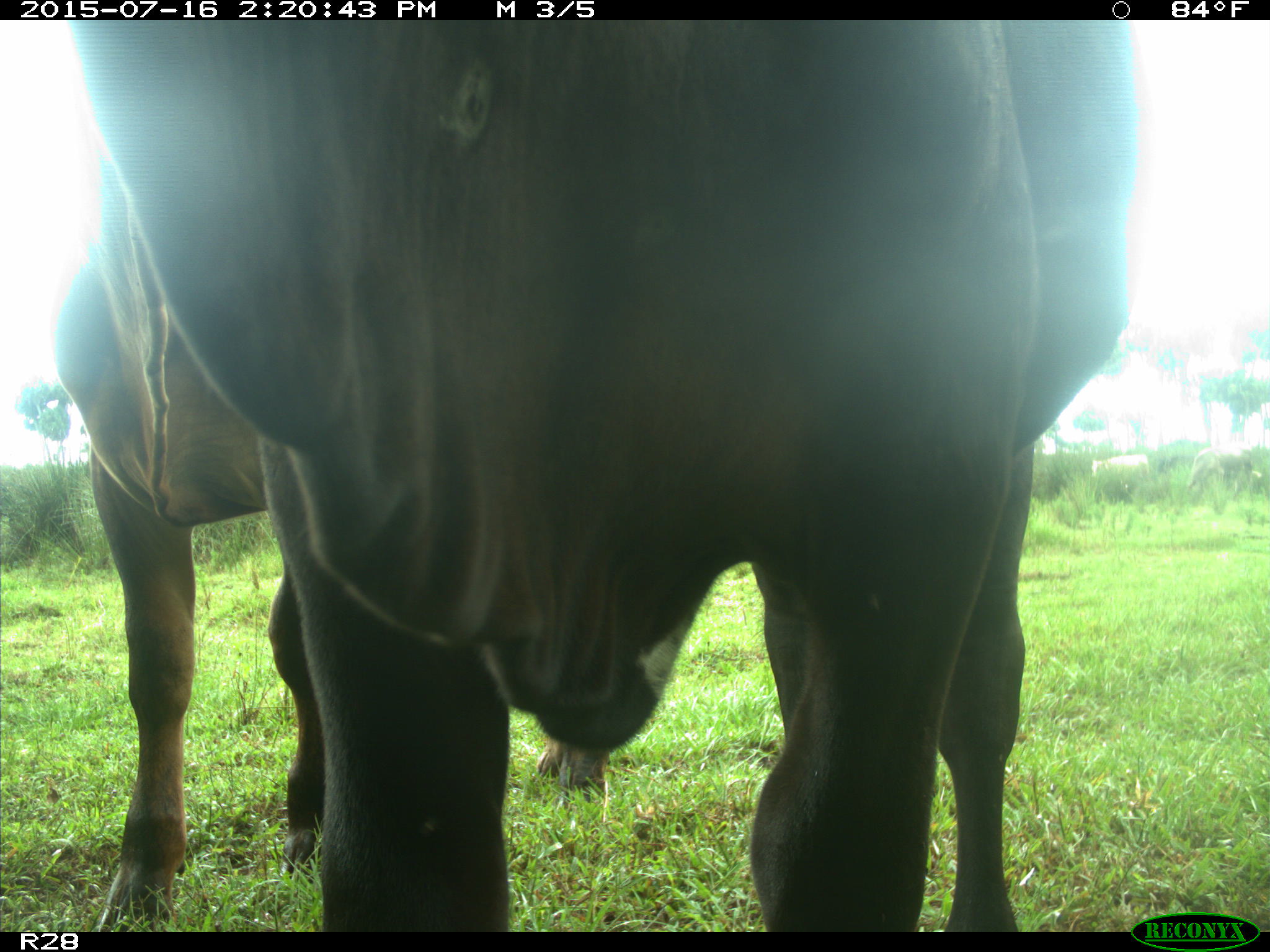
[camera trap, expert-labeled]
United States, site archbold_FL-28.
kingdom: Animalia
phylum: Chordata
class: Mammalia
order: Artiodactyla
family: Bovidae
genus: Bos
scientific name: Bos taurus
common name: domestic cow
Bos taurus (domestic cow).